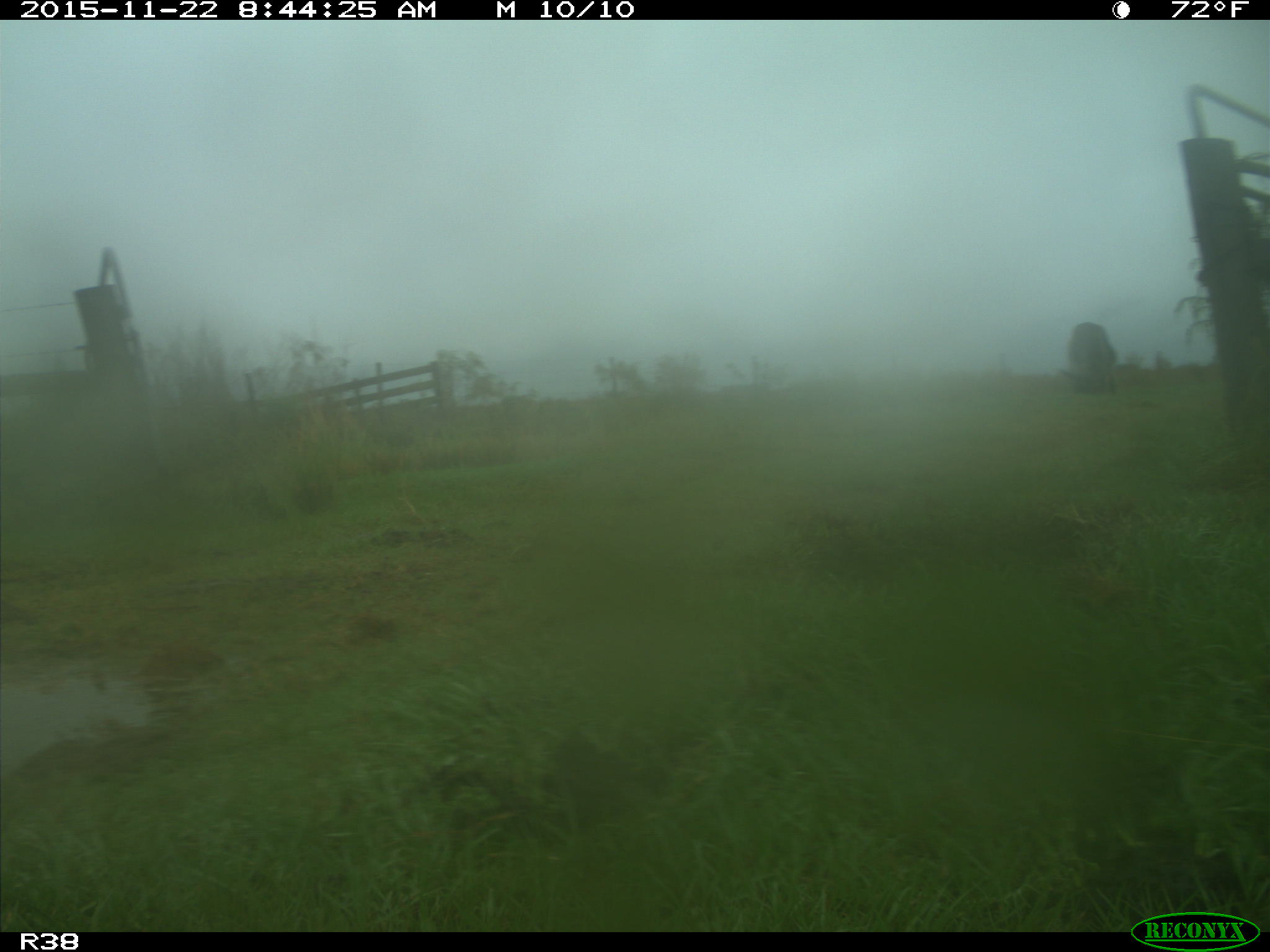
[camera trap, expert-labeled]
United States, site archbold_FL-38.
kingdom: Animalia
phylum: Chordata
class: Mammalia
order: Artiodactyla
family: Bovidae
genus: Bos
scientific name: Bos taurus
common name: domestic cow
Bos taurus (domestic cow).